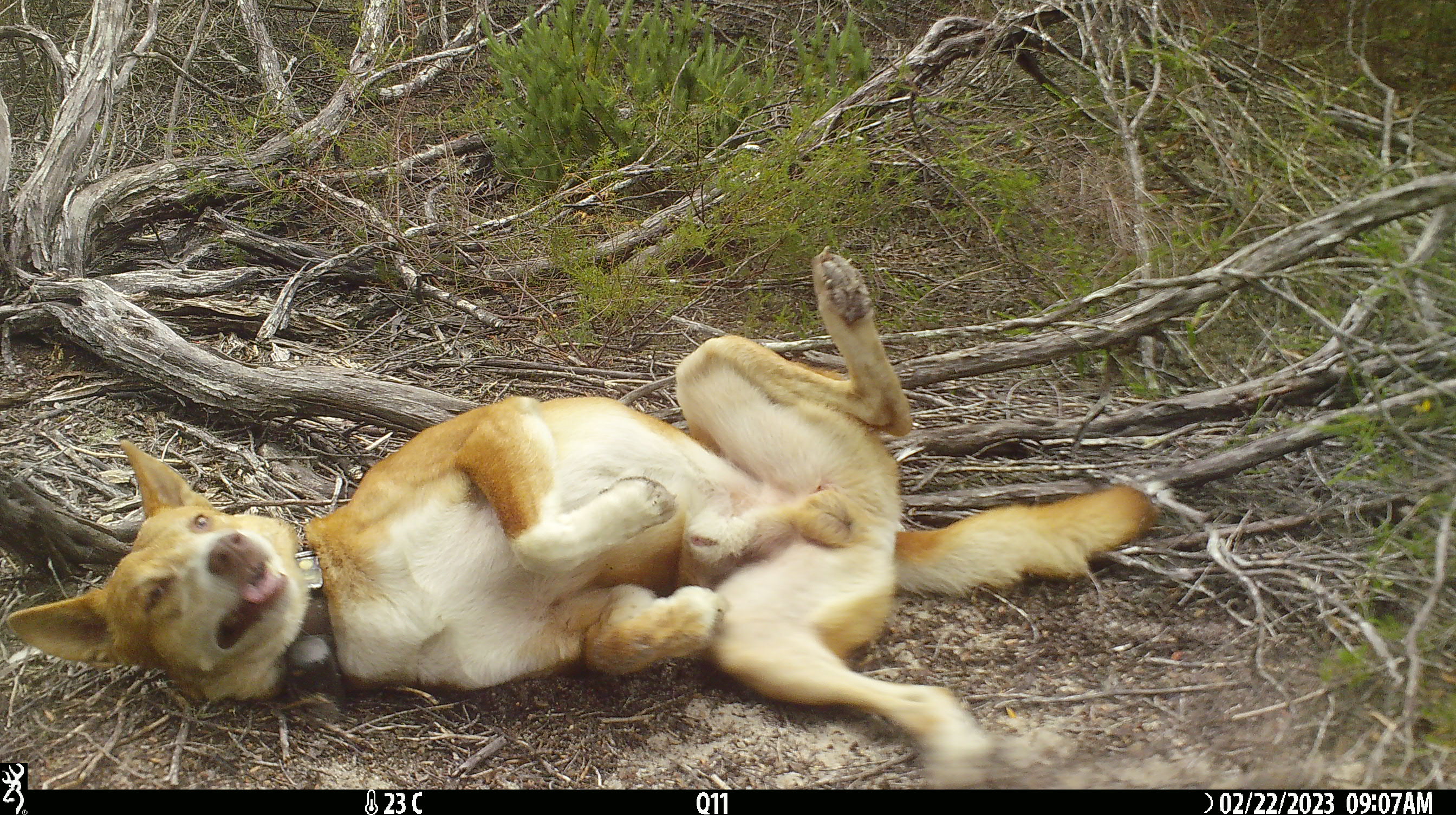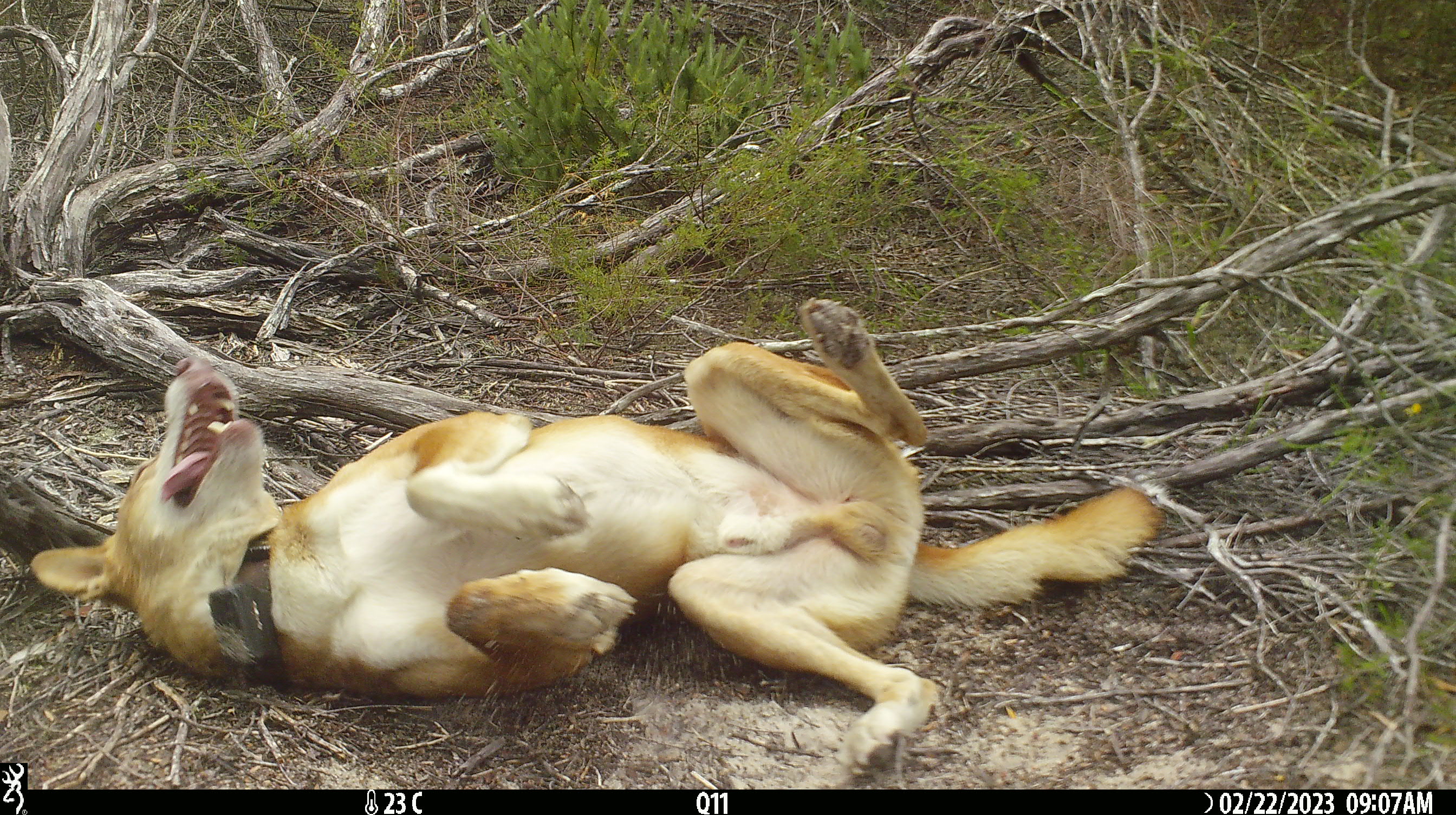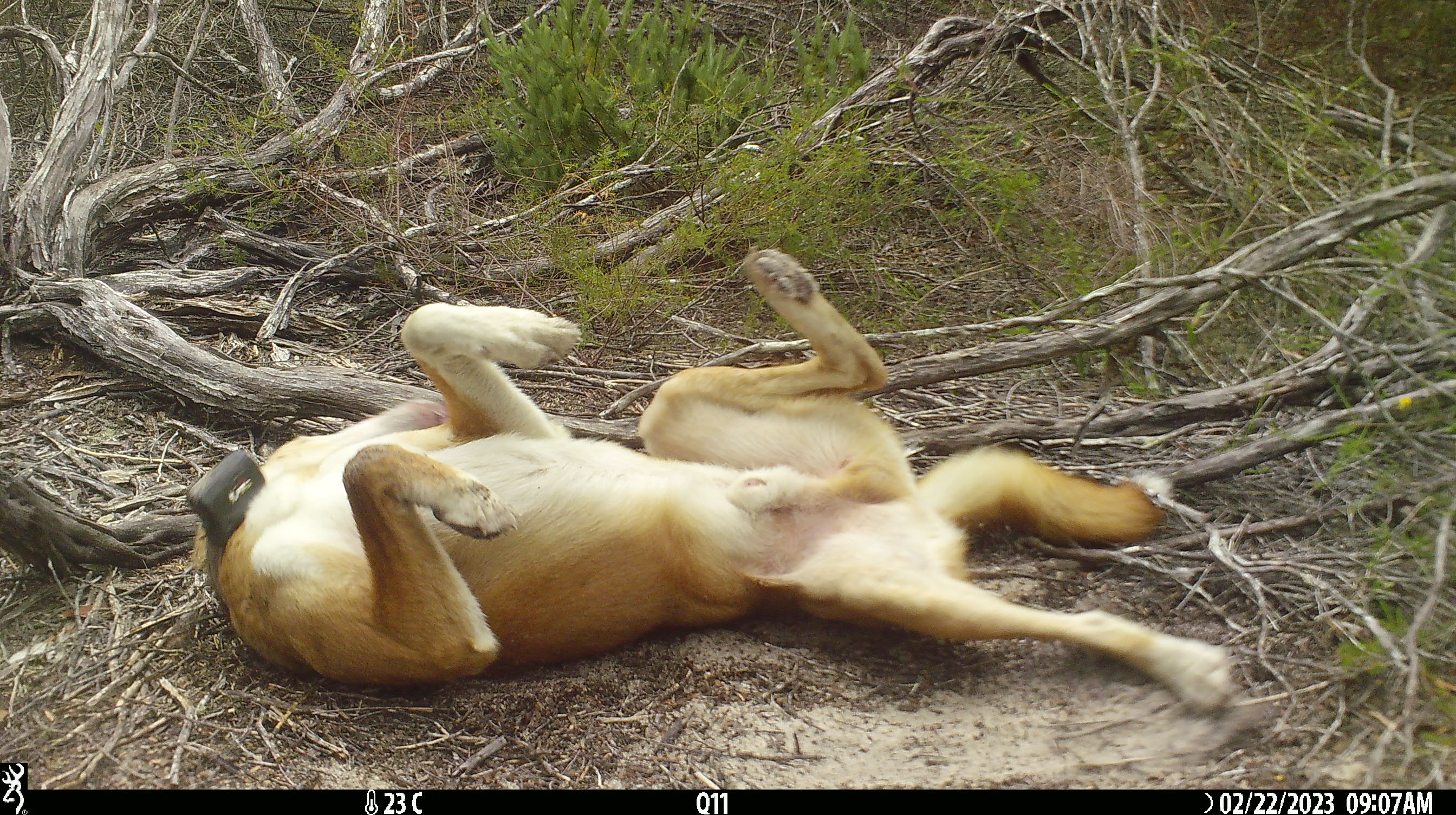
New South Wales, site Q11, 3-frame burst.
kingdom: Animalia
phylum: Chordata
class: Mammalia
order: Carnivora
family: Canidae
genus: Canis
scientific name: Canis familiaris dingo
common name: dingo